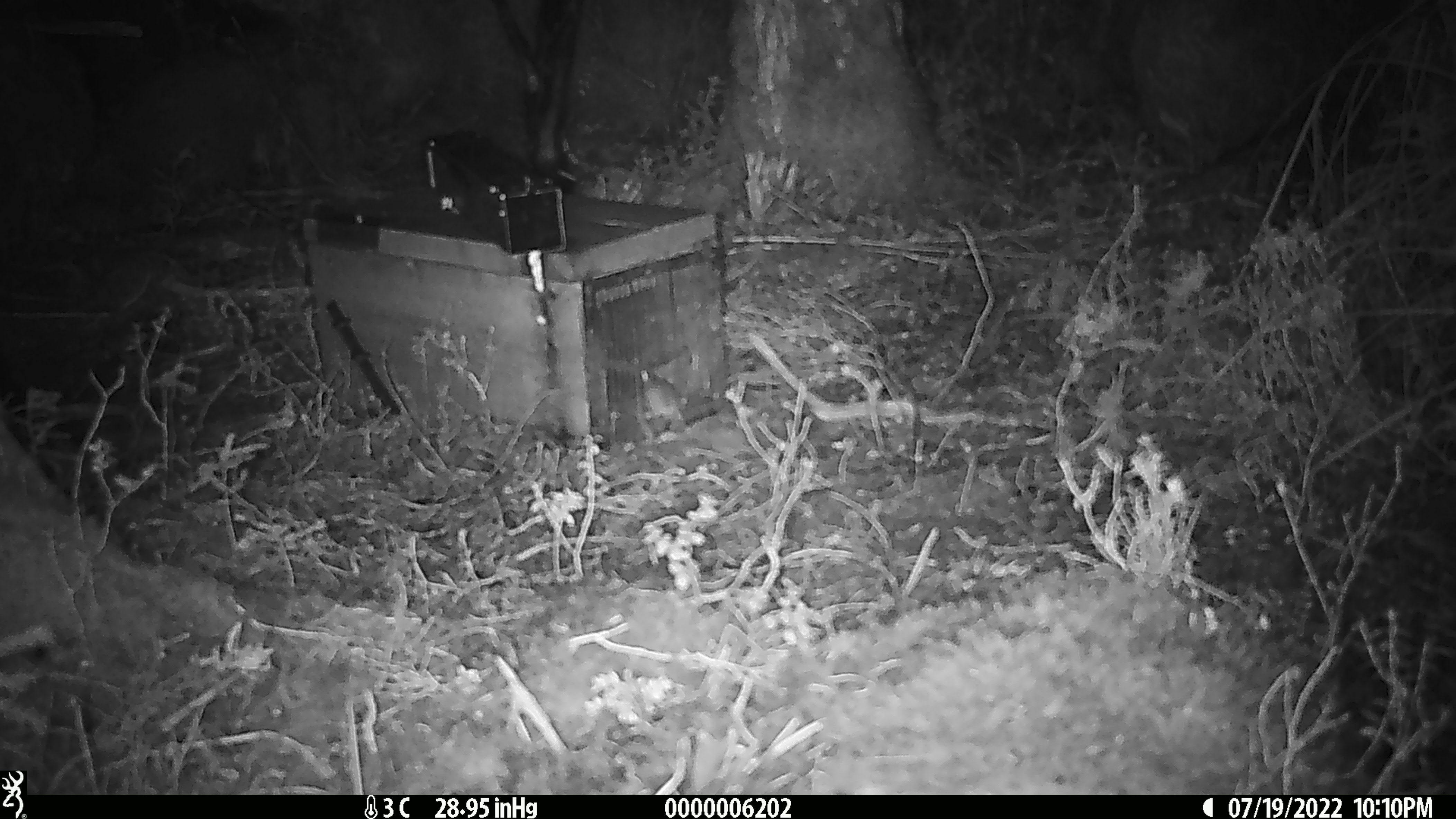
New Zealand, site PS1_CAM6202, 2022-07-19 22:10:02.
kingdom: Animalia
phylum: Chordata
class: Mammalia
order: Rodentia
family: Muridae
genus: Mus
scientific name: Mus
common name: mouse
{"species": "mouse (Mus)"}